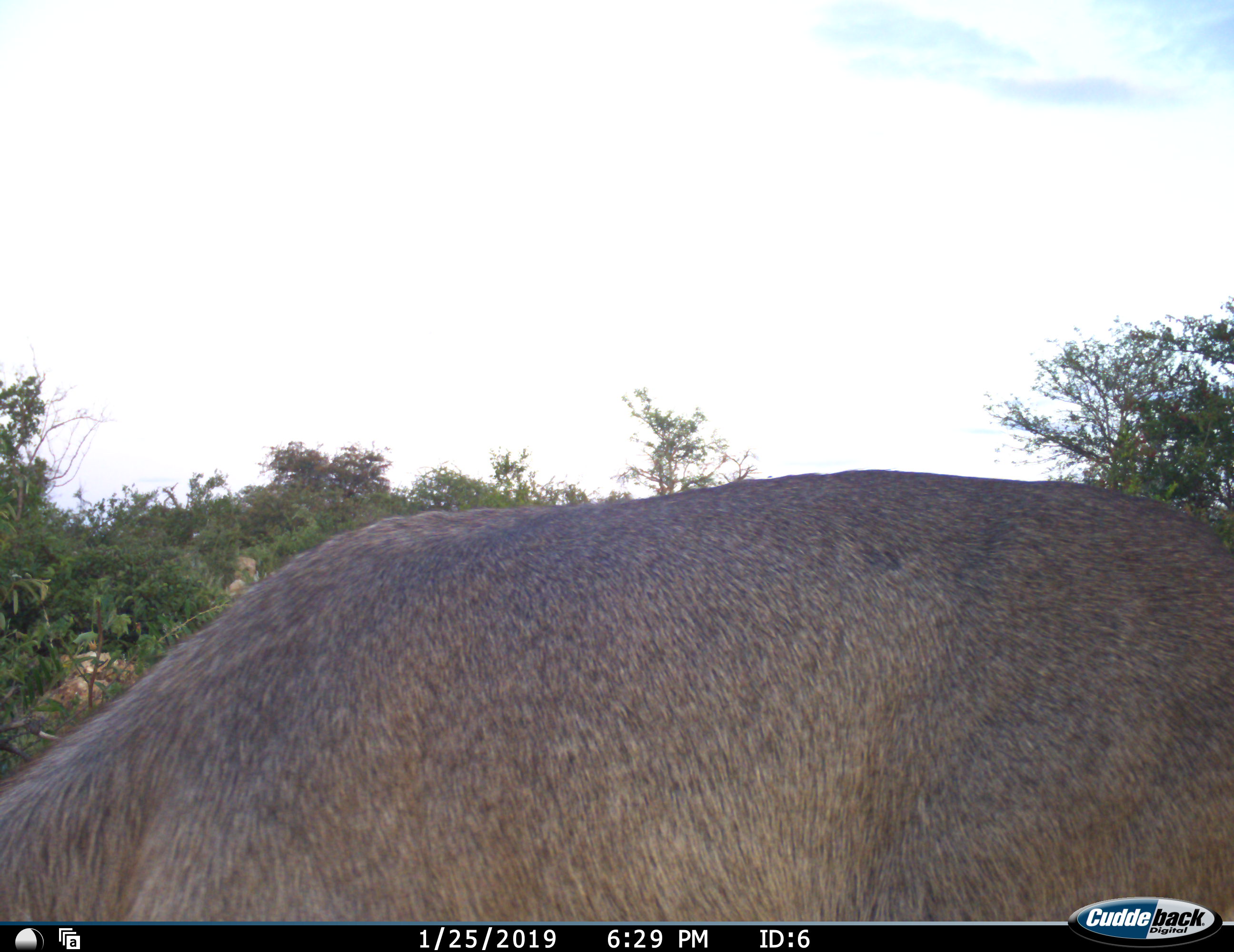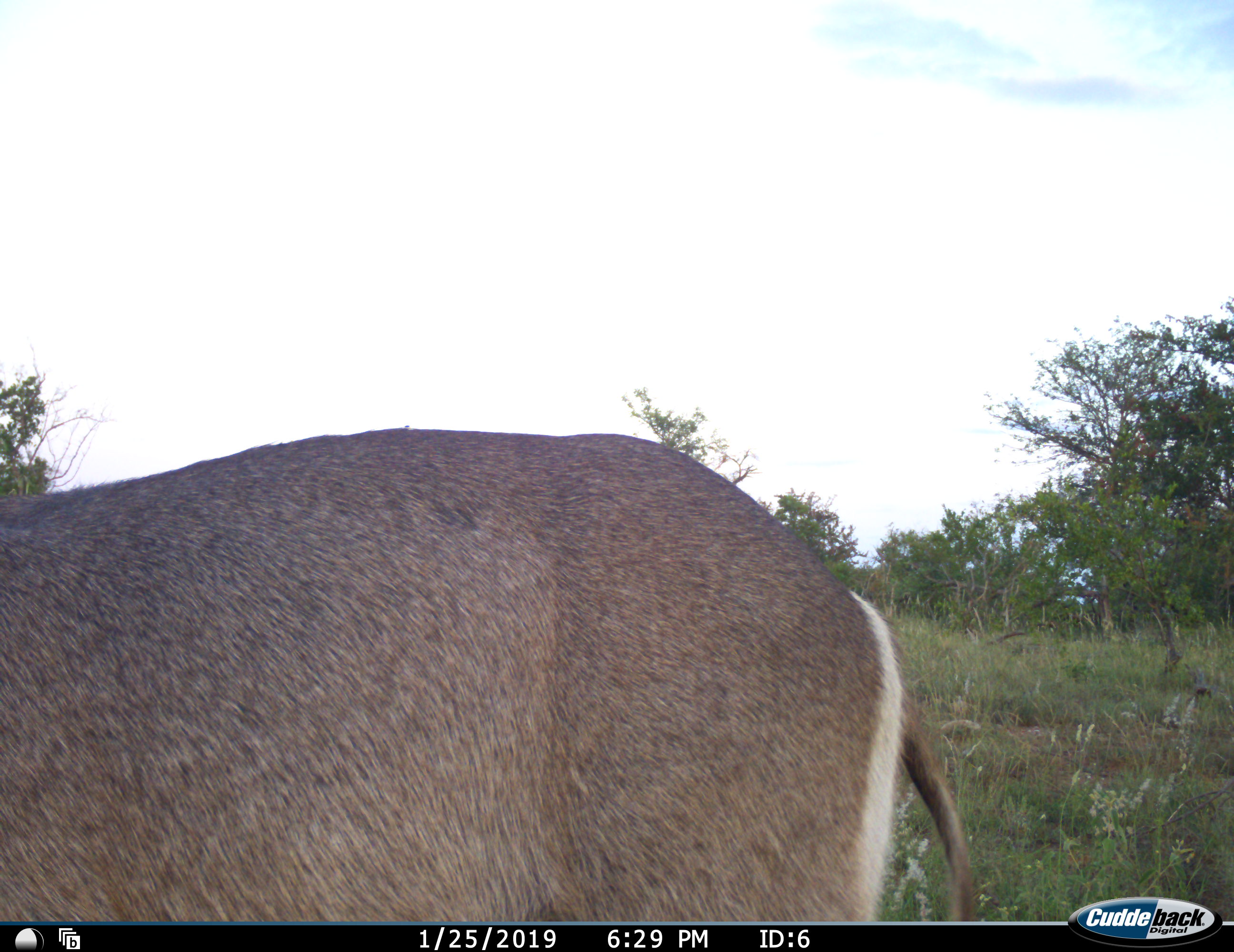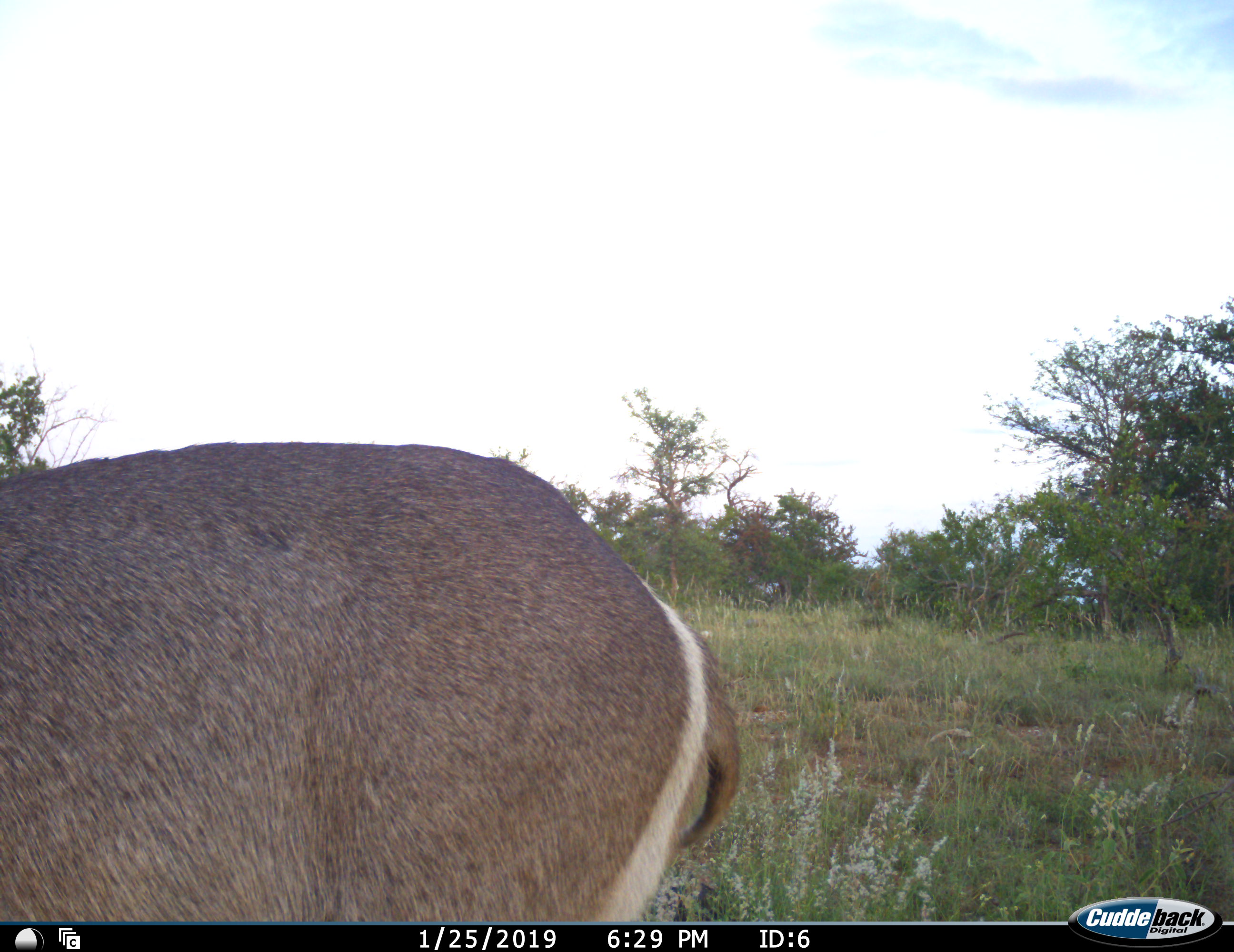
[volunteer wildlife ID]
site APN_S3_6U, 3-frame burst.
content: unidentified animal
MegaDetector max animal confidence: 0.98